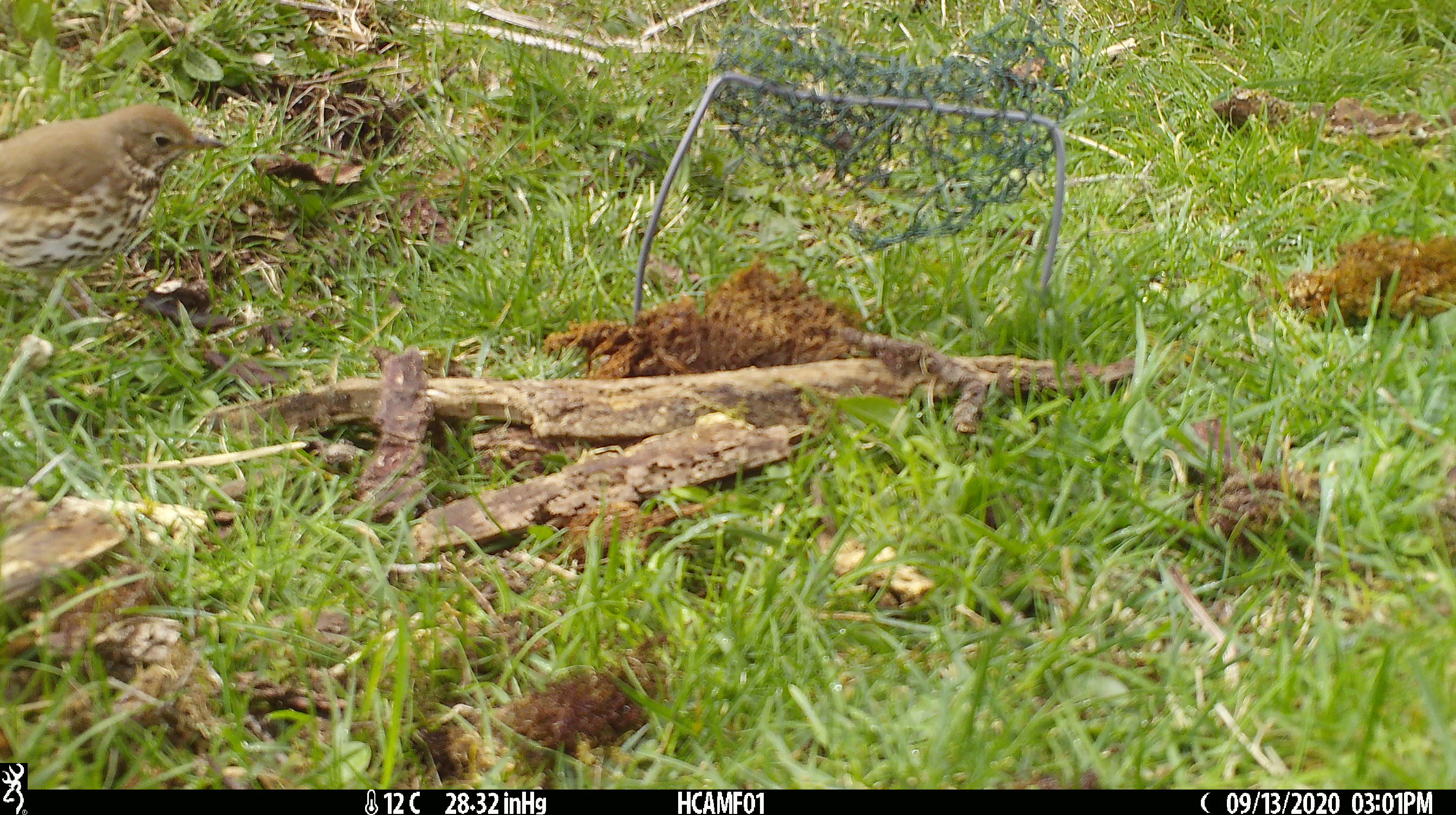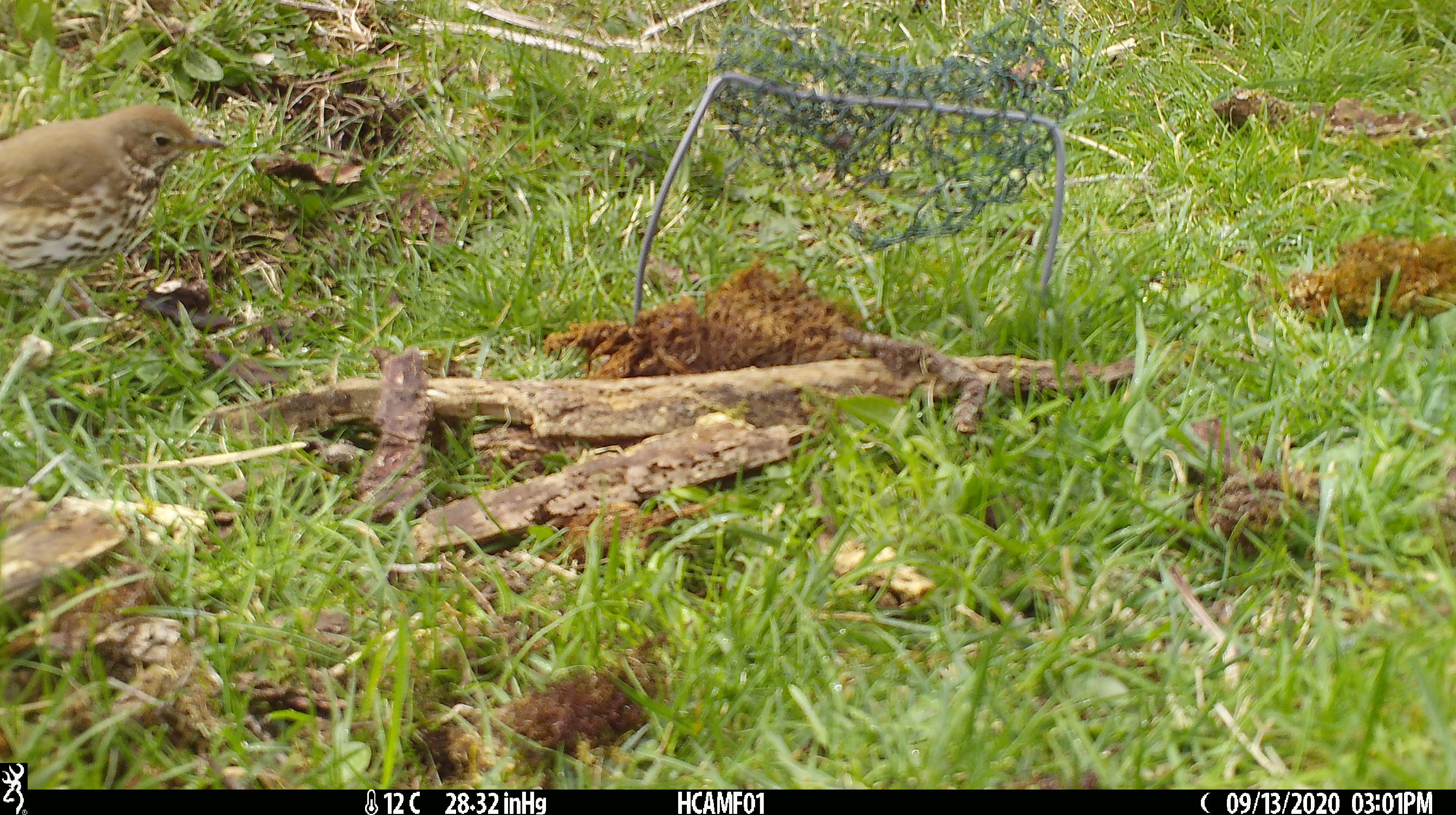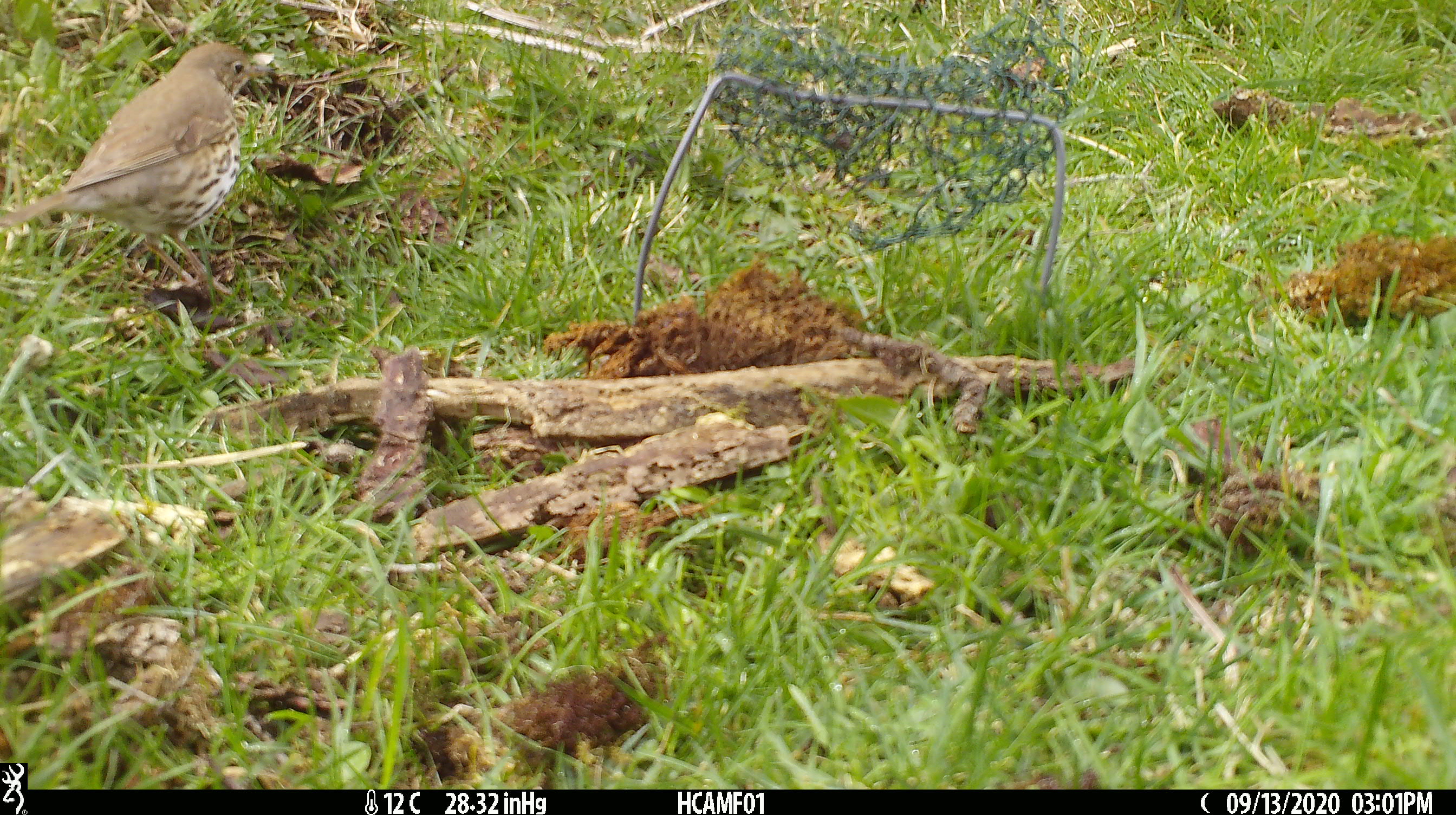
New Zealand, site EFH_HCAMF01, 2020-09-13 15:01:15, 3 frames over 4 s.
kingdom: Animalia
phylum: Chordata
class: Aves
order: Passeriformes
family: Turdidae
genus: Turdus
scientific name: Turdus philomelos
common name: song thrush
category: thrush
Thrush (song thrush) (Turdus philomelos).